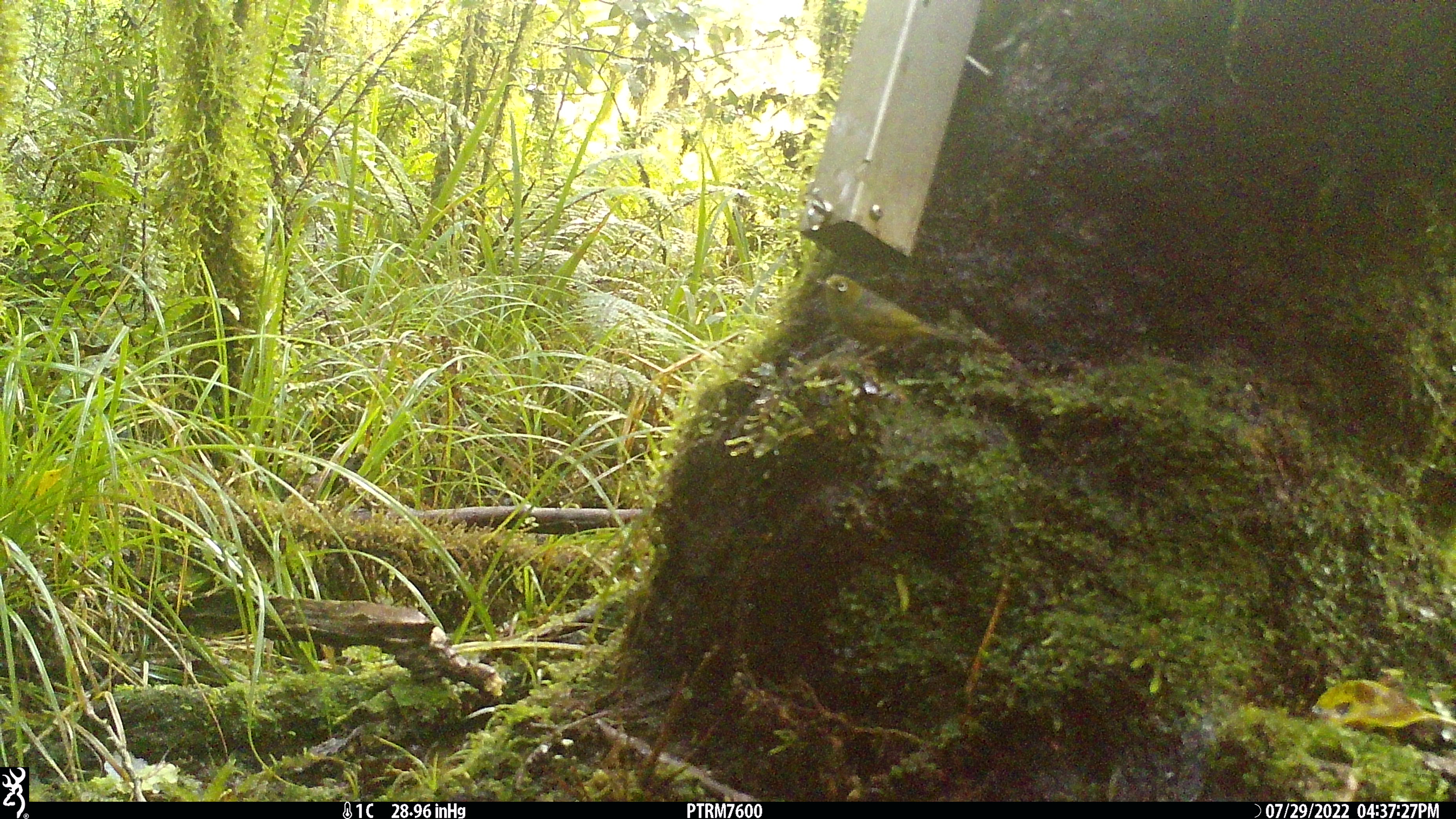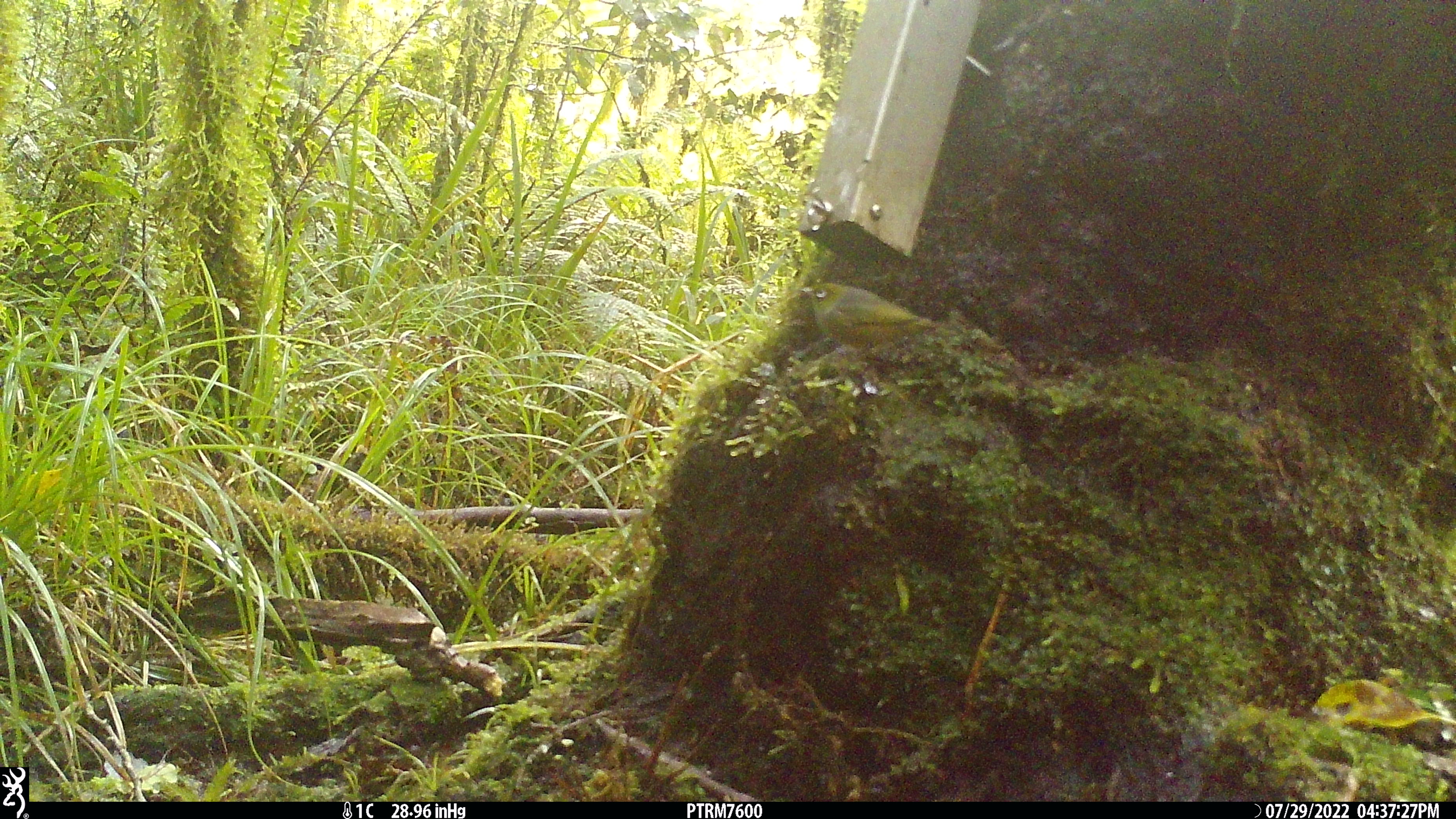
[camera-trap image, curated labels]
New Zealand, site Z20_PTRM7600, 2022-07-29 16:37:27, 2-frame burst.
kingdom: Animalia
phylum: Chordata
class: Aves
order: Passeriformes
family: Zosteropidae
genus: Zosterops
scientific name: Zosterops lateralis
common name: silvereye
Silvereye (Zosterops lateralis).